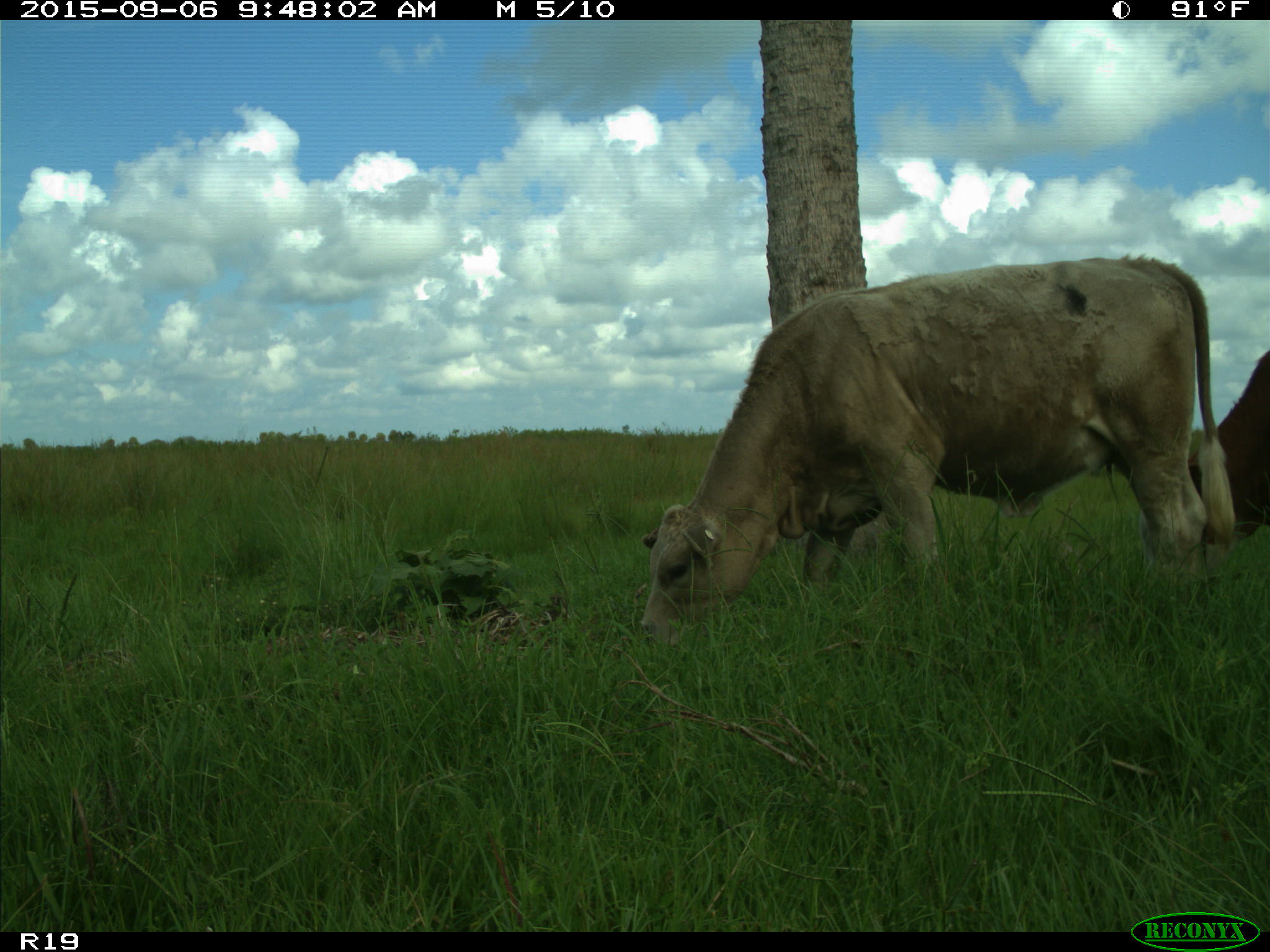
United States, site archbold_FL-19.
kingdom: Animalia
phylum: Chordata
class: Mammalia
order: Artiodactyla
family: Bovidae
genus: Bos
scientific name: Bos taurus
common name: domestic cow